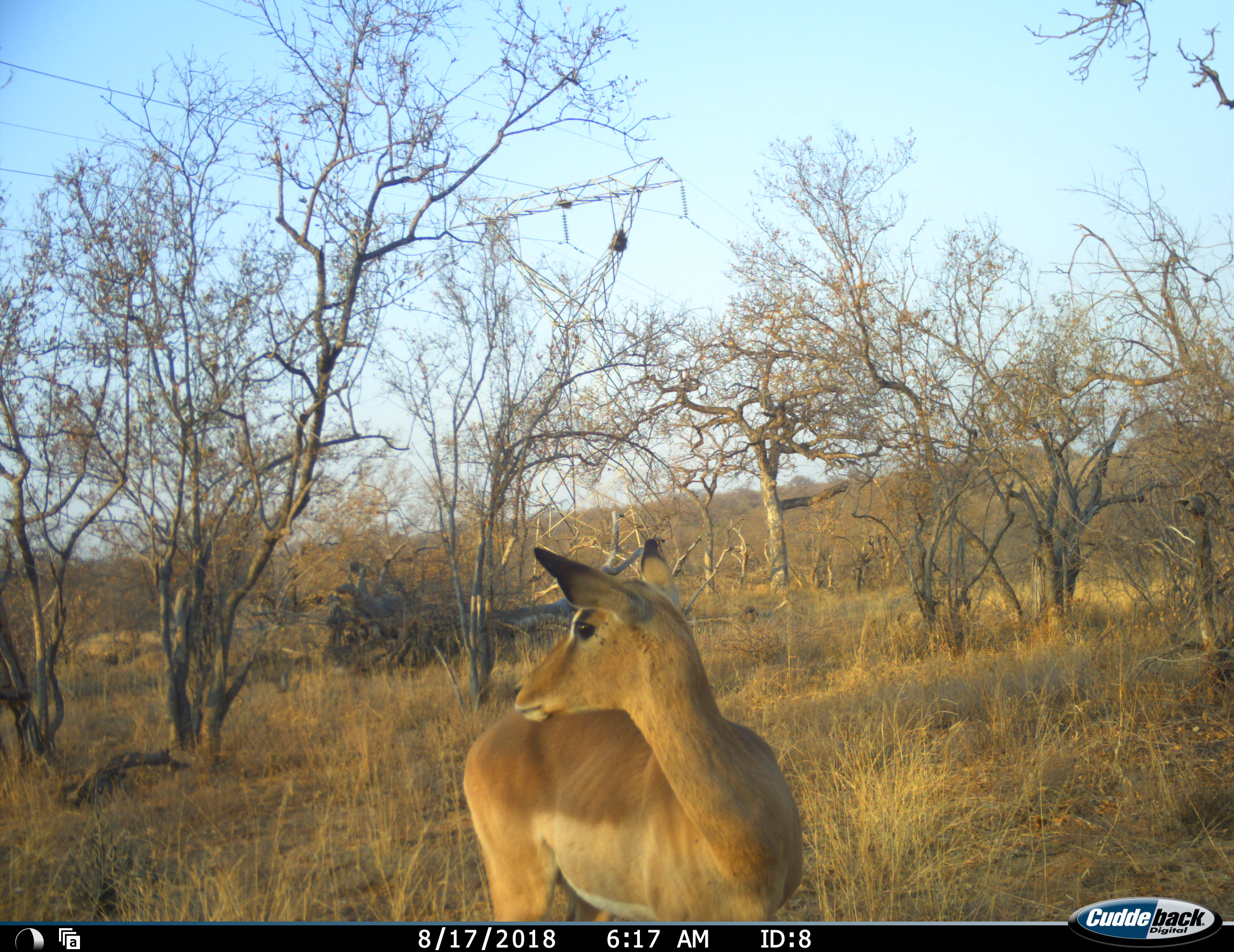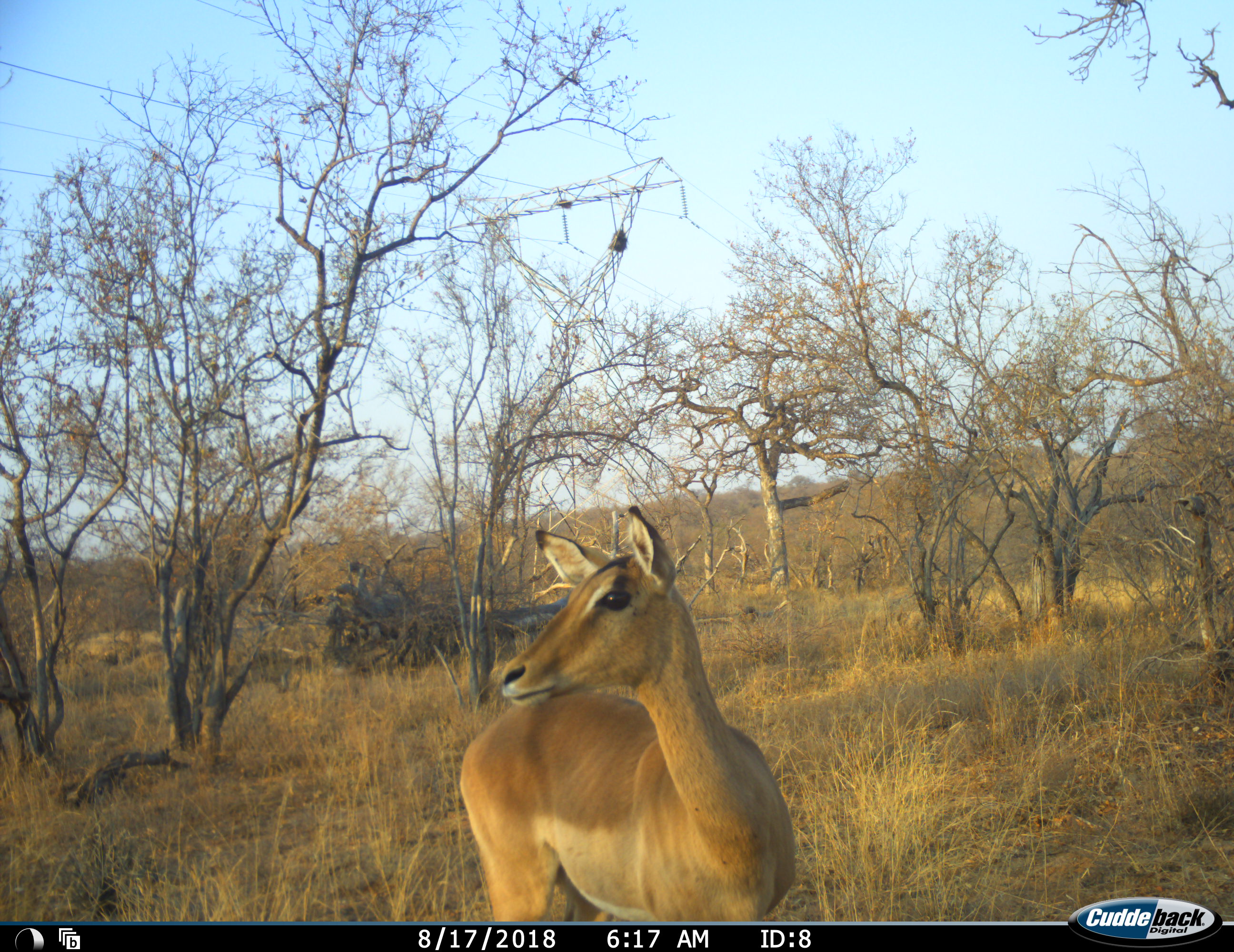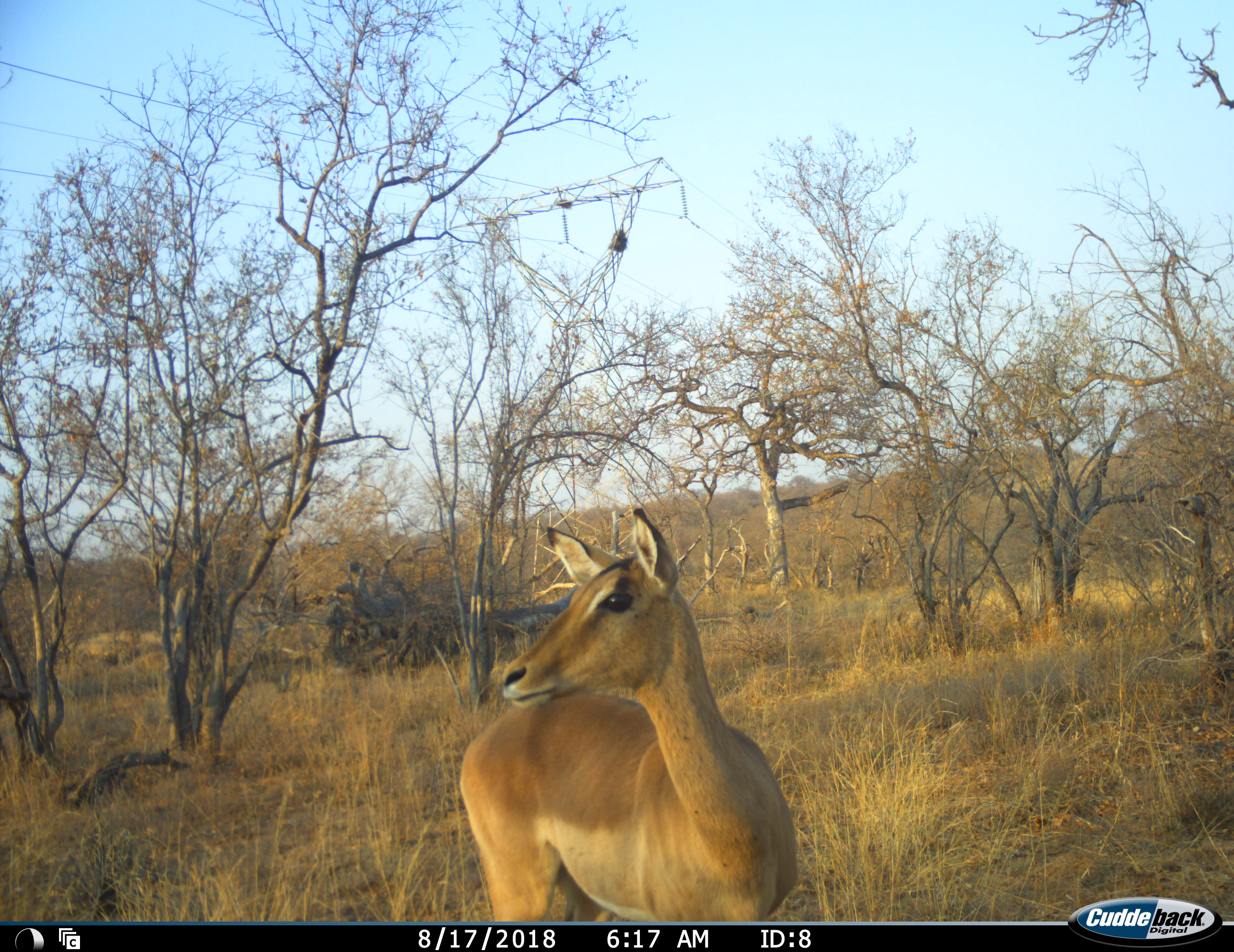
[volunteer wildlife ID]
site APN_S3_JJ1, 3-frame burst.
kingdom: Animalia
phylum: Chordata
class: Mammalia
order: Artiodactyla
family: Bovidae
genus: Aepyceros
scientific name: Aepyceros melampus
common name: impala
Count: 1.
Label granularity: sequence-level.